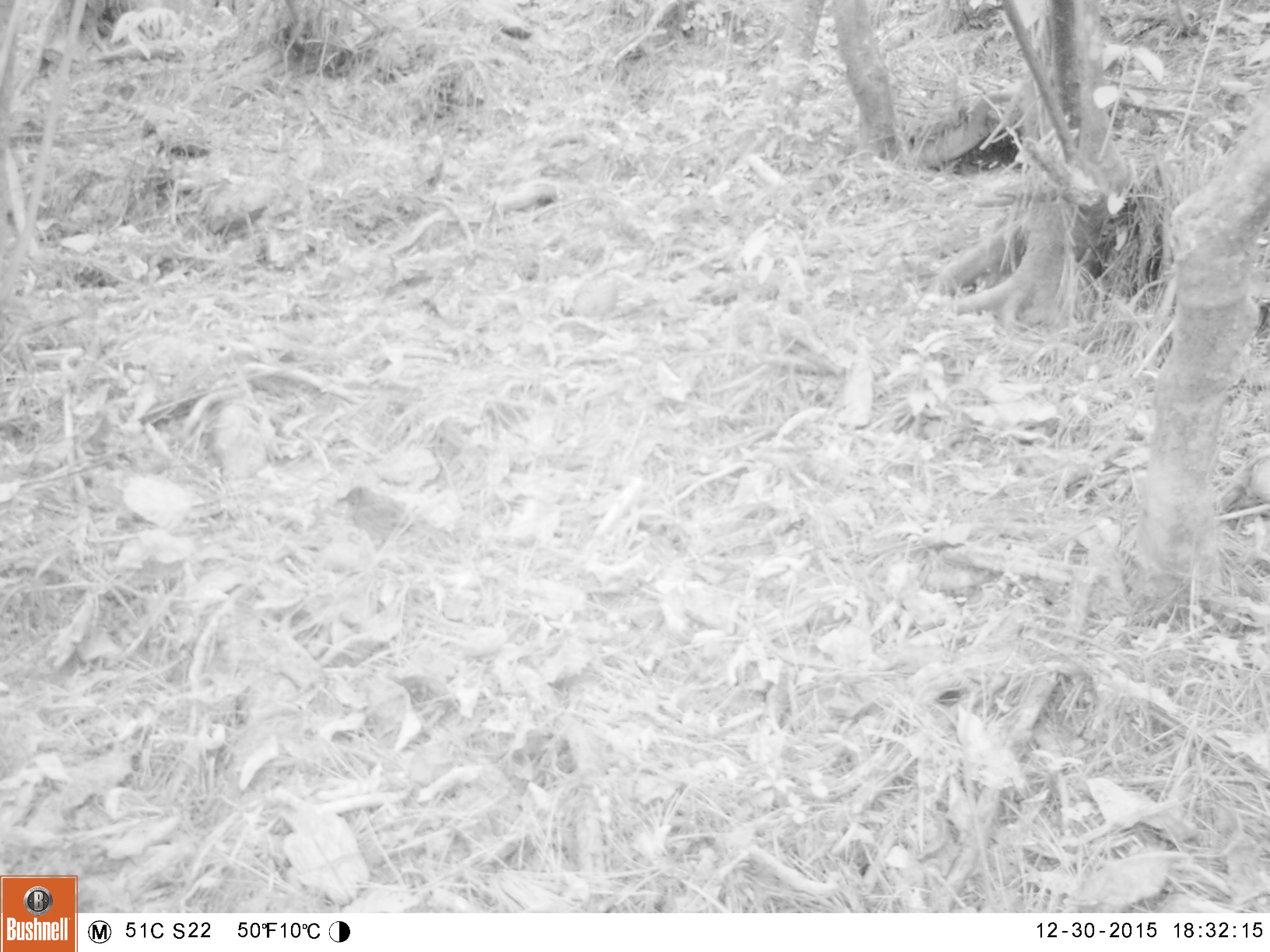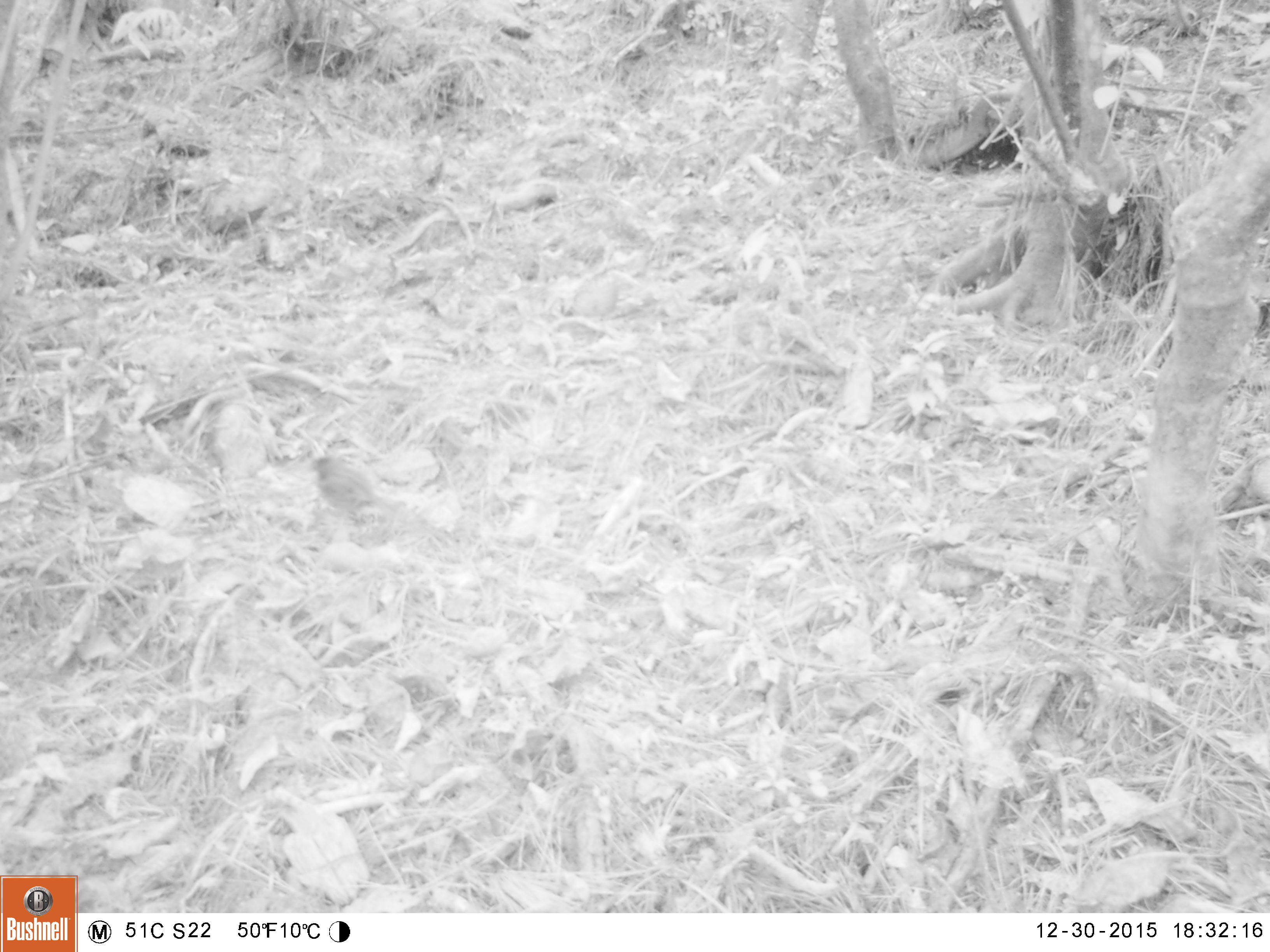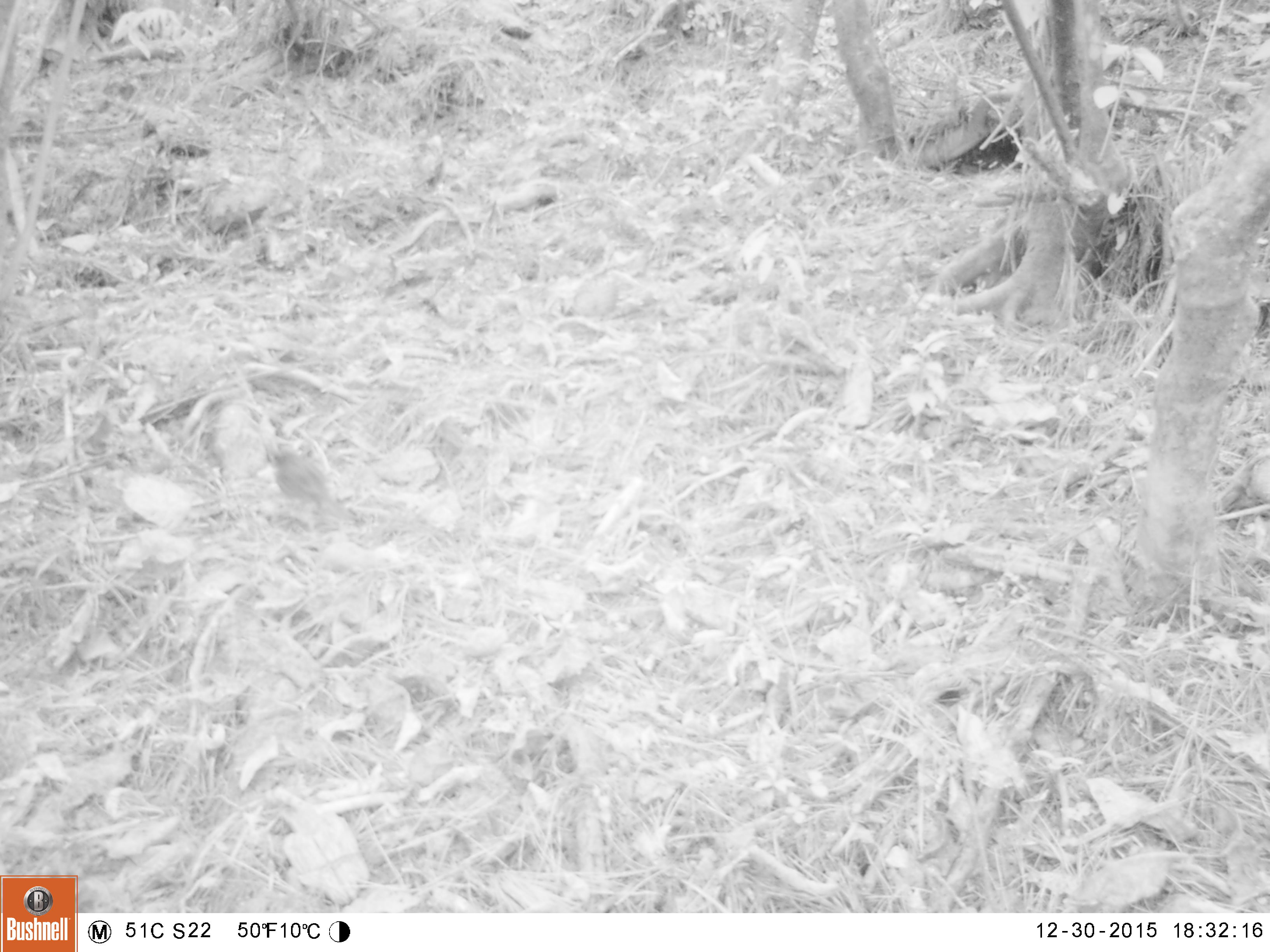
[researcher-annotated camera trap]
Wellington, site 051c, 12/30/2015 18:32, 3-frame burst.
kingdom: Animalia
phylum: Chordata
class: Aves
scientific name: Aves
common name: bird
Bird (Aves).